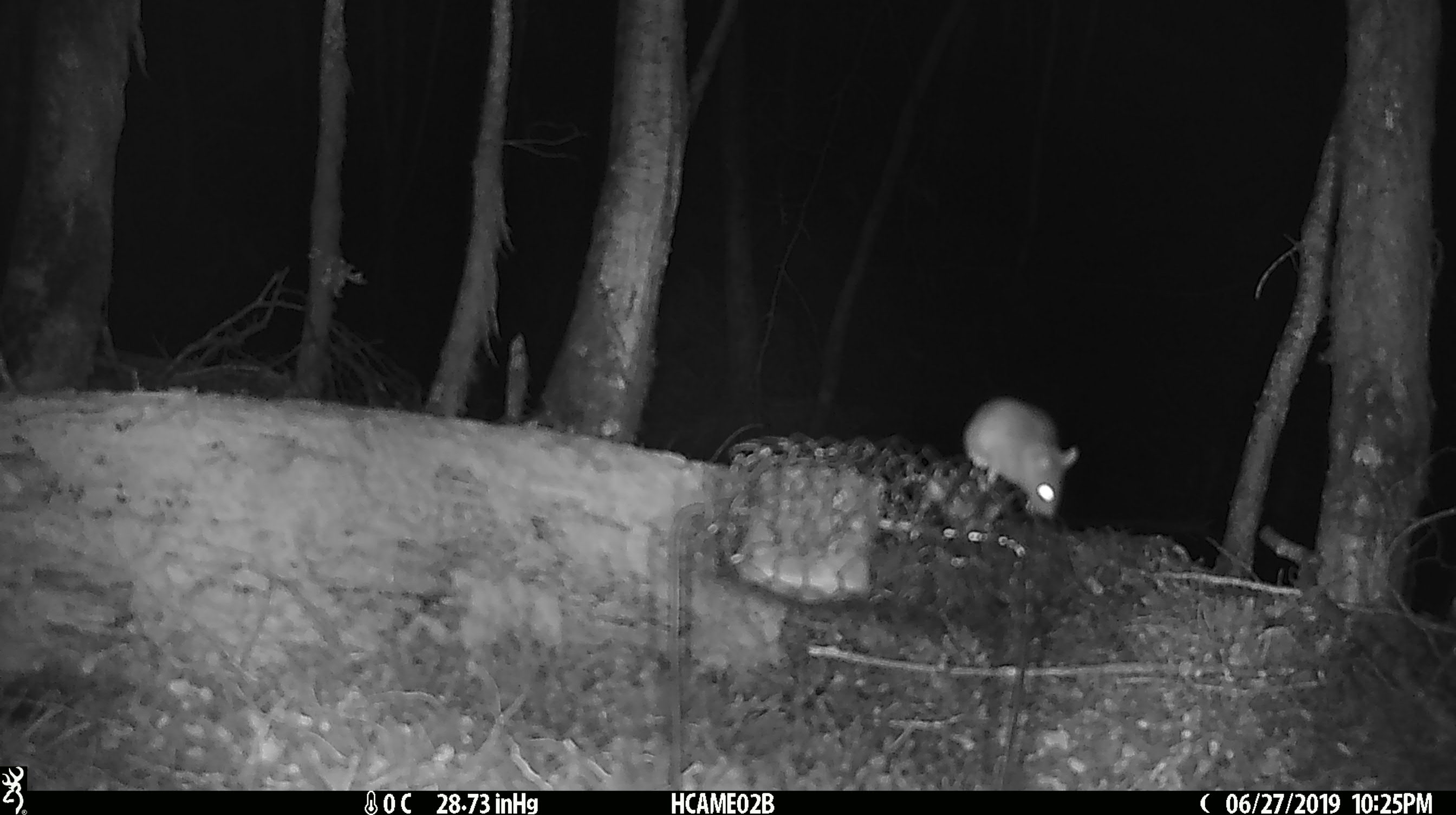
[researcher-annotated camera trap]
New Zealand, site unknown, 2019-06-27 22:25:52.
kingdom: Animalia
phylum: Chordata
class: Mammalia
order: Rodentia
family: Muridae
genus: Mus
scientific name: Mus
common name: mouse